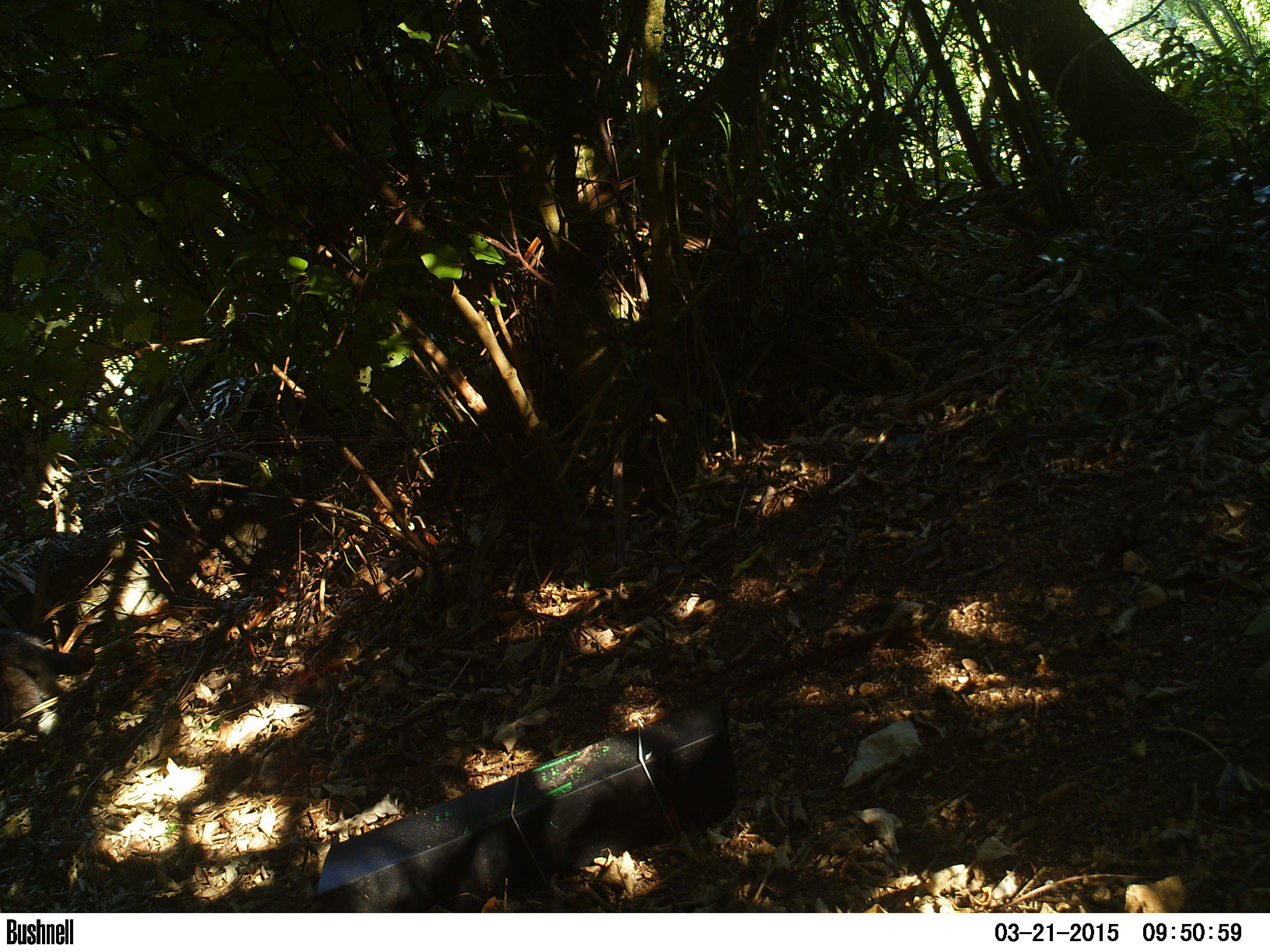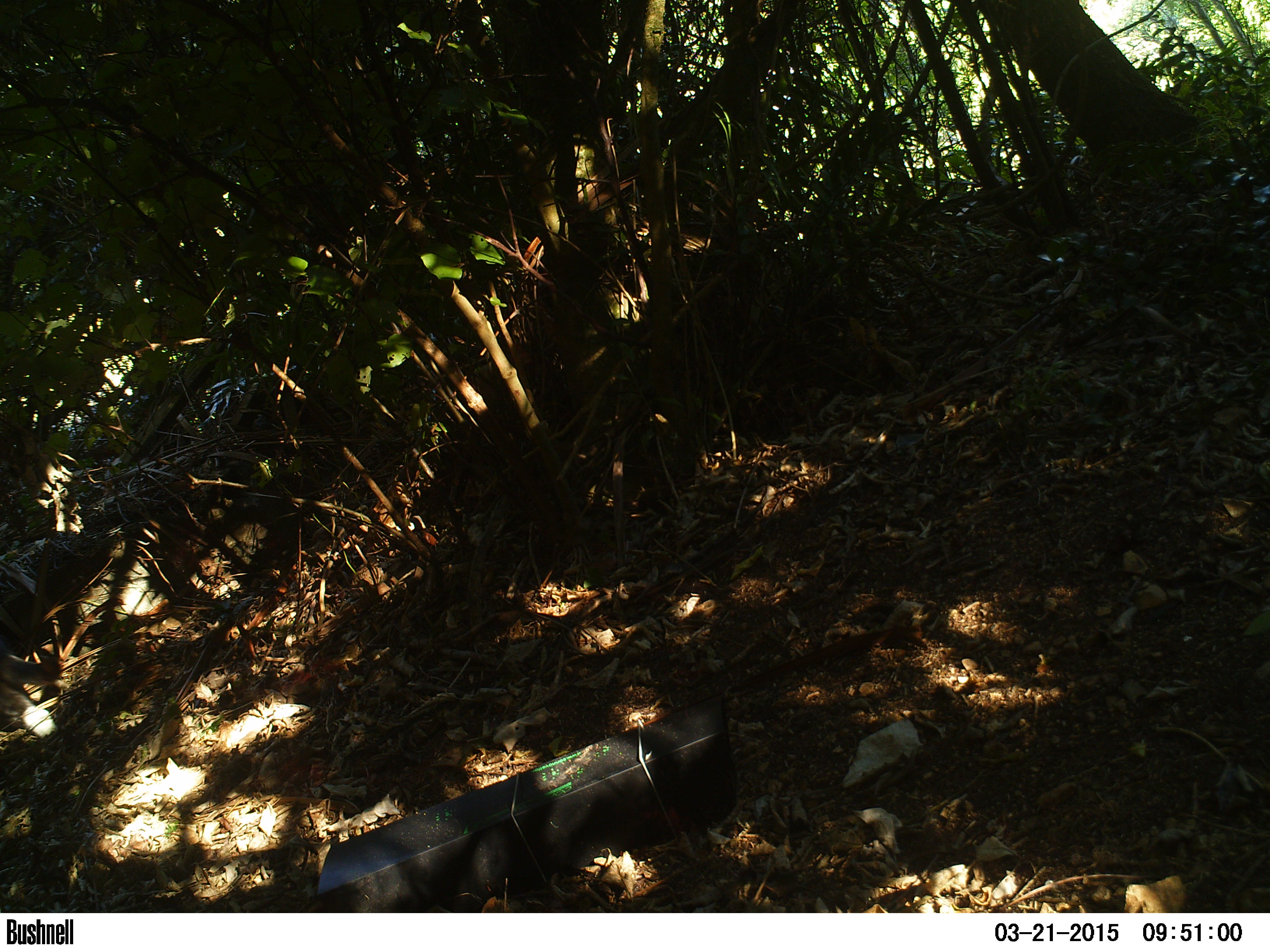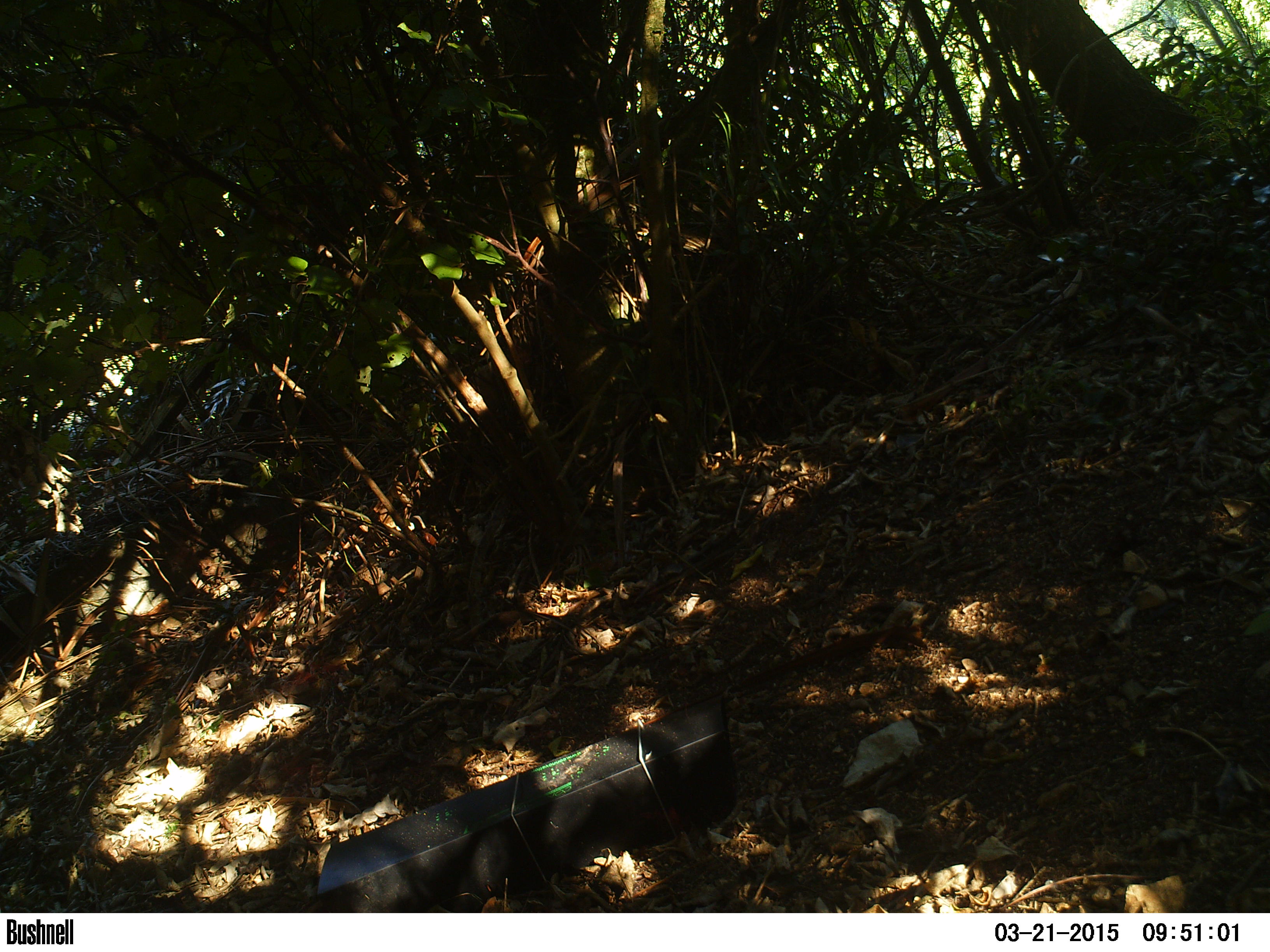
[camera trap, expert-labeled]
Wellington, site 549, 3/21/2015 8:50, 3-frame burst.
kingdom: Animalia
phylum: Chordata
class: Mammalia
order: Carnivora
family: Felidae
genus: Felis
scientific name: Felis catus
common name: cat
Cat (Felis catus).